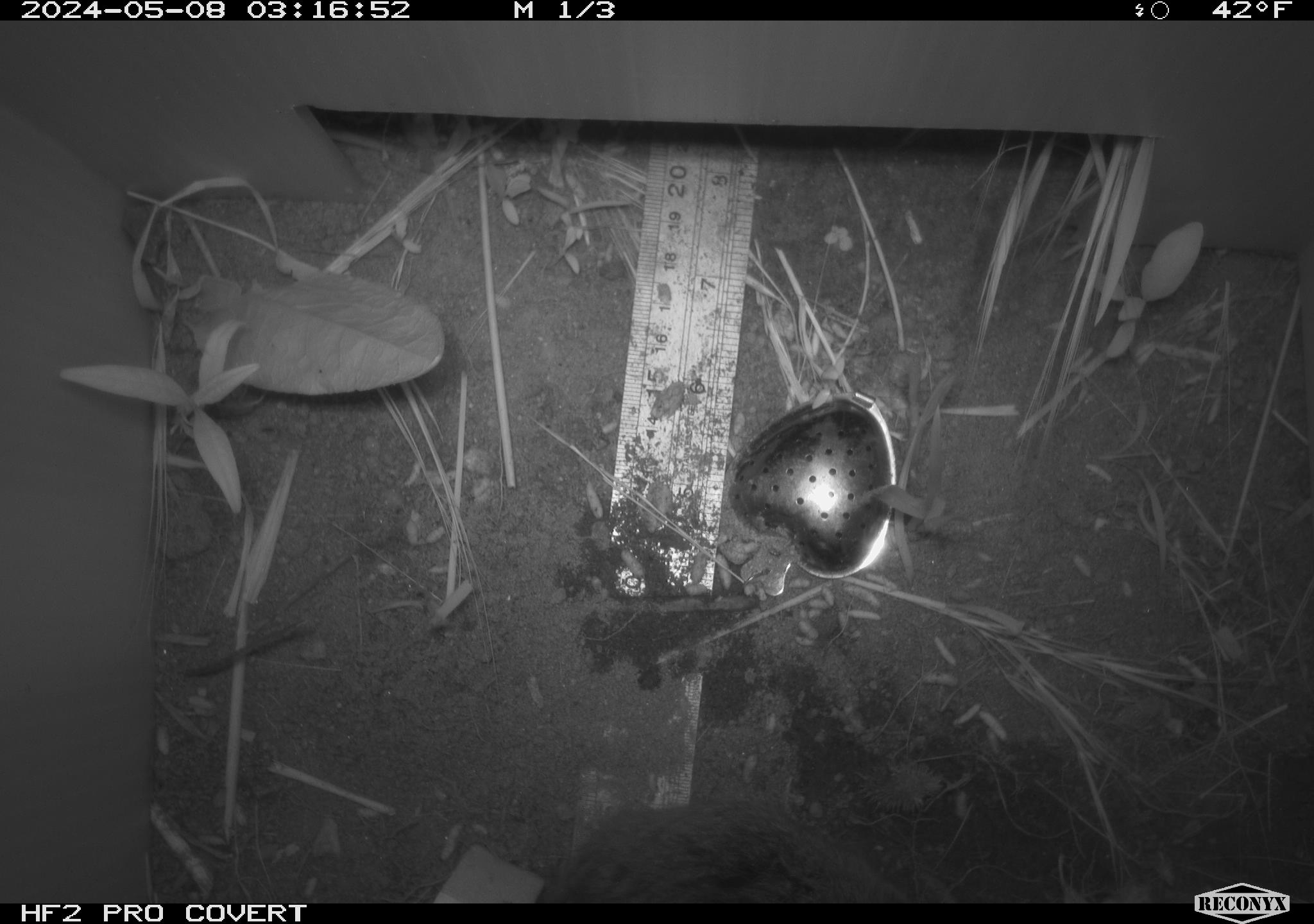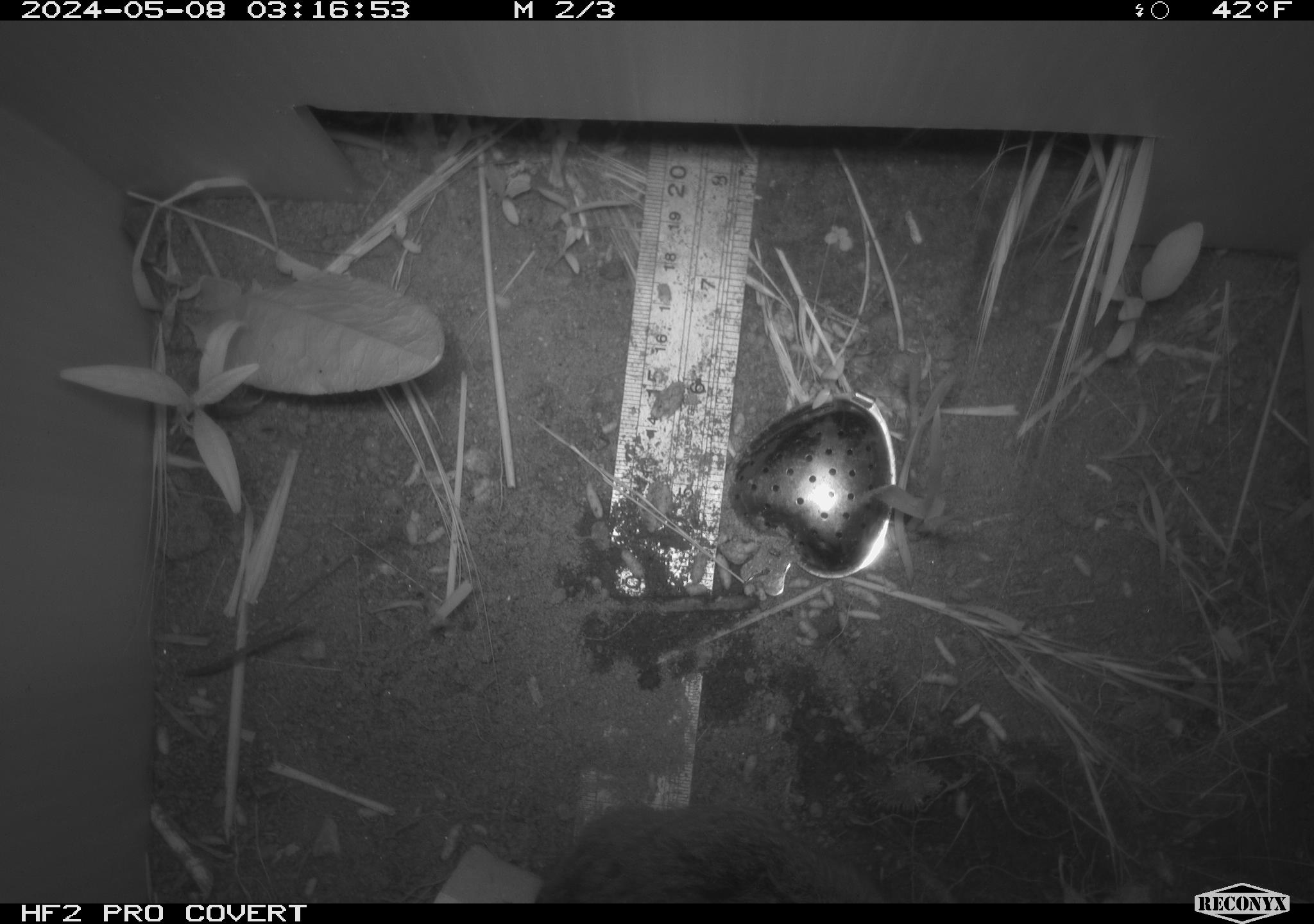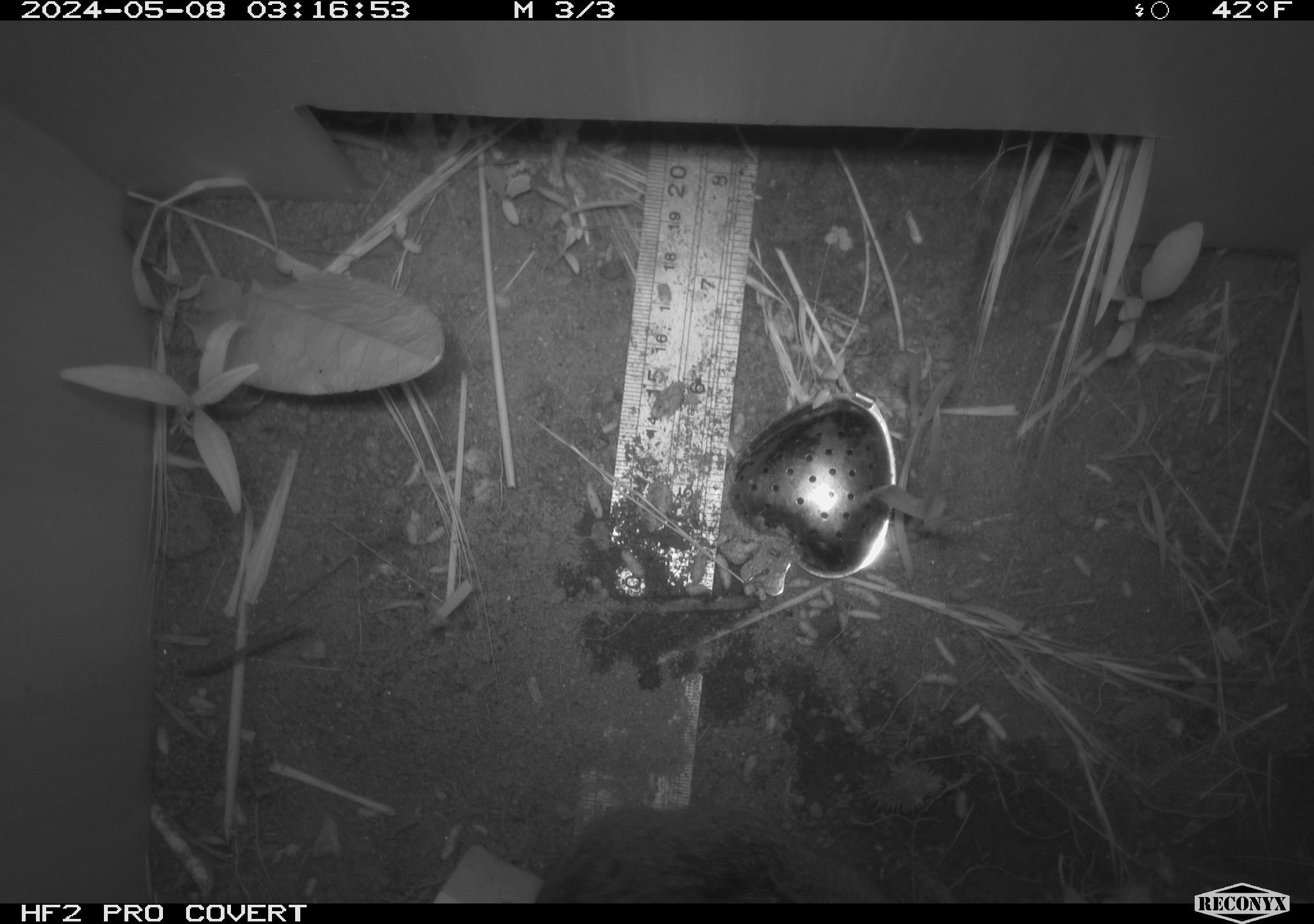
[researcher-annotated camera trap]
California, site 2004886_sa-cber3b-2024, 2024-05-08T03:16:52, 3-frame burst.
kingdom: Animalia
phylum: Chordata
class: Mammalia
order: Rodentia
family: Cricetidae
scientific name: Arvicolinae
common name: voles, lemmings, and muskrats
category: arvicolinae subfamily